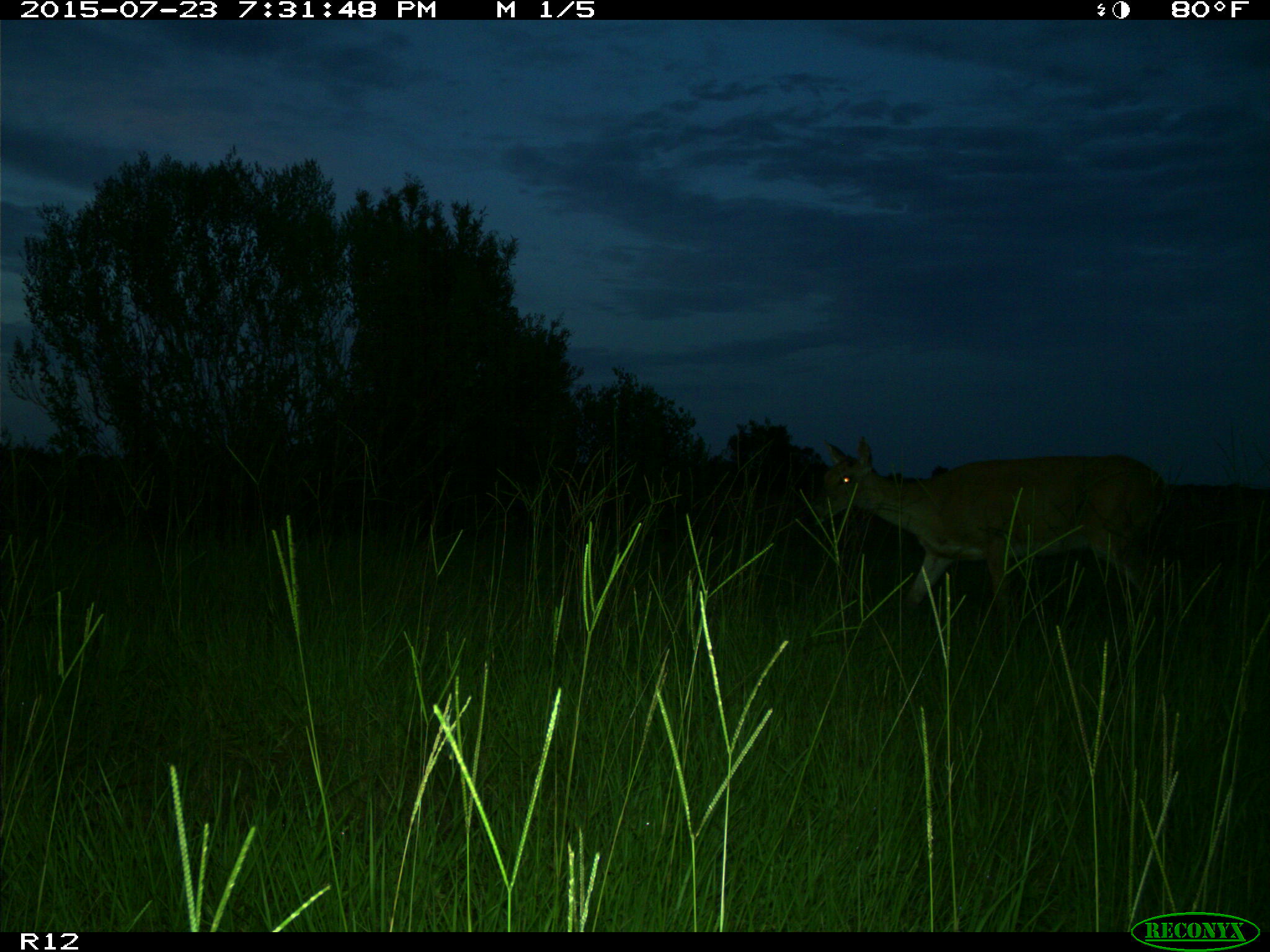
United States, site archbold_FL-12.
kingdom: Animalia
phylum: Chordata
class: Mammalia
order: Artiodactyla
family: Cervidae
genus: Odocoileus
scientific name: Odocoileus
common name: deer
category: unidentified deer